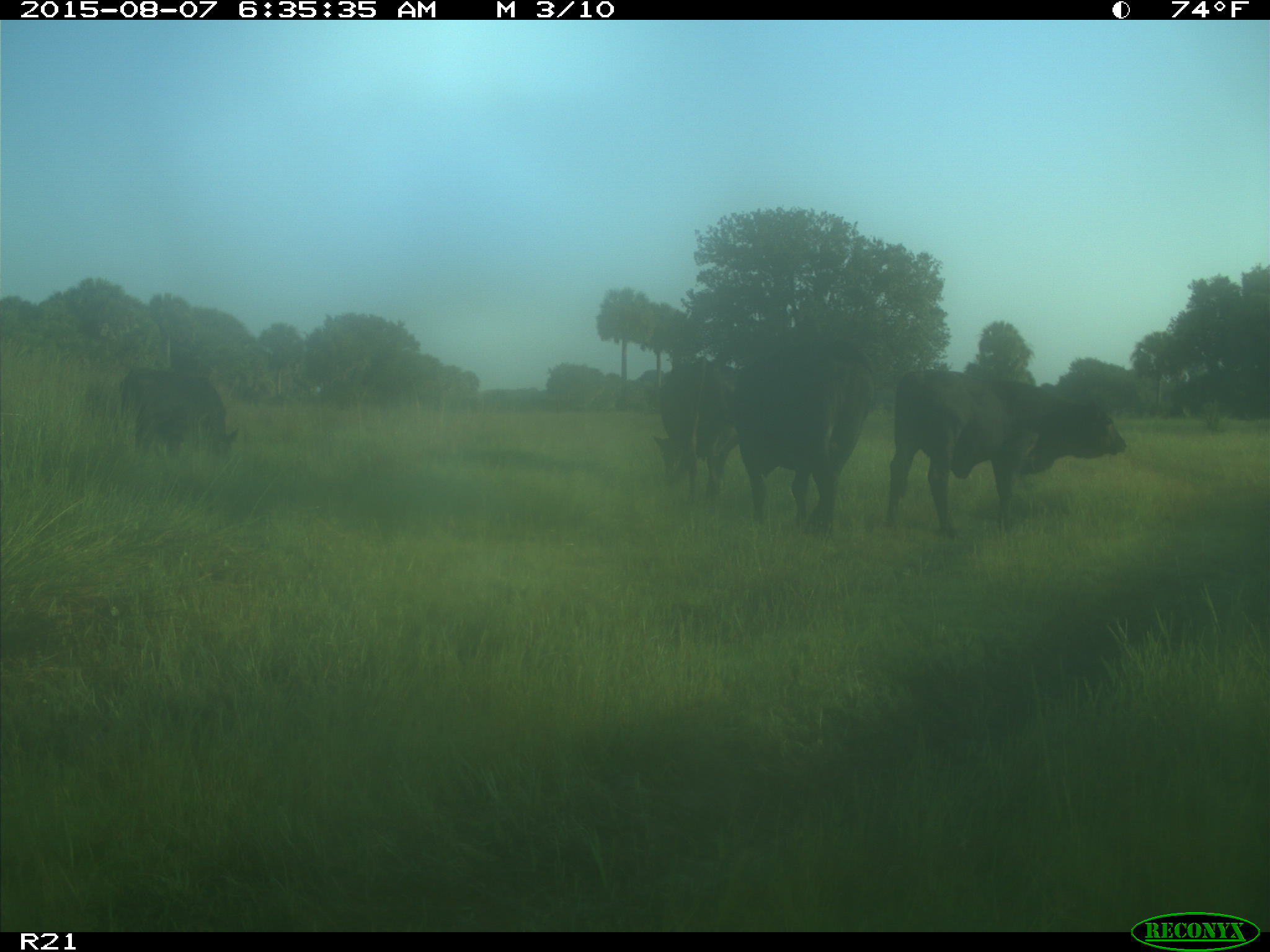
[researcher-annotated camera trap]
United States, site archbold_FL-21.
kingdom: Animalia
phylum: Chordata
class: Mammalia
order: Artiodactyla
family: Bovidae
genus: Bos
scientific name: Bos taurus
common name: domestic cow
Bos taurus (domestic cow).